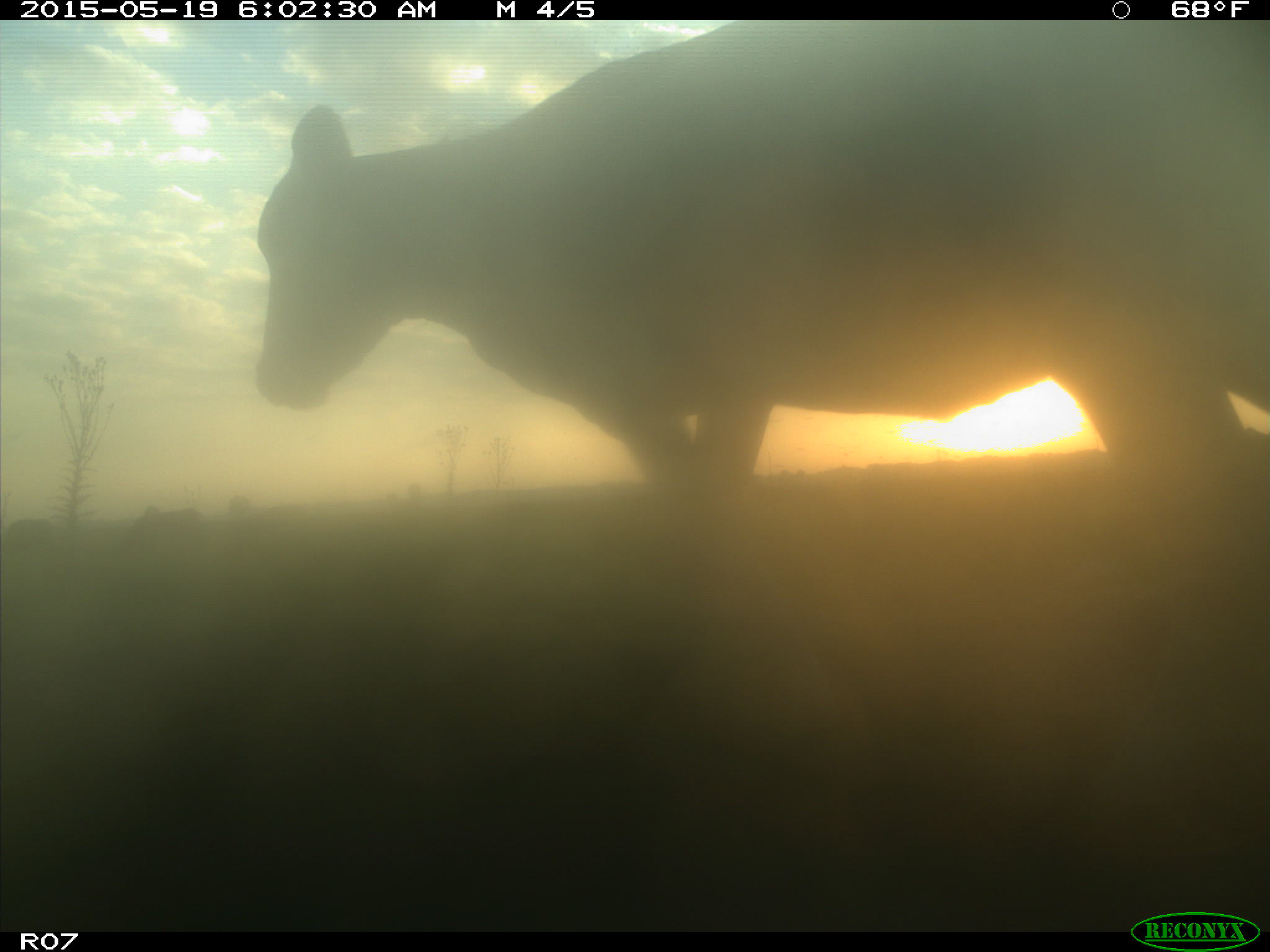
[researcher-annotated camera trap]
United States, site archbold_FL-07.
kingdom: Animalia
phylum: Chordata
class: Mammalia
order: Artiodactyla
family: Bovidae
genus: Bos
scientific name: Bos taurus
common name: domestic cow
Bos taurus (domestic cow).